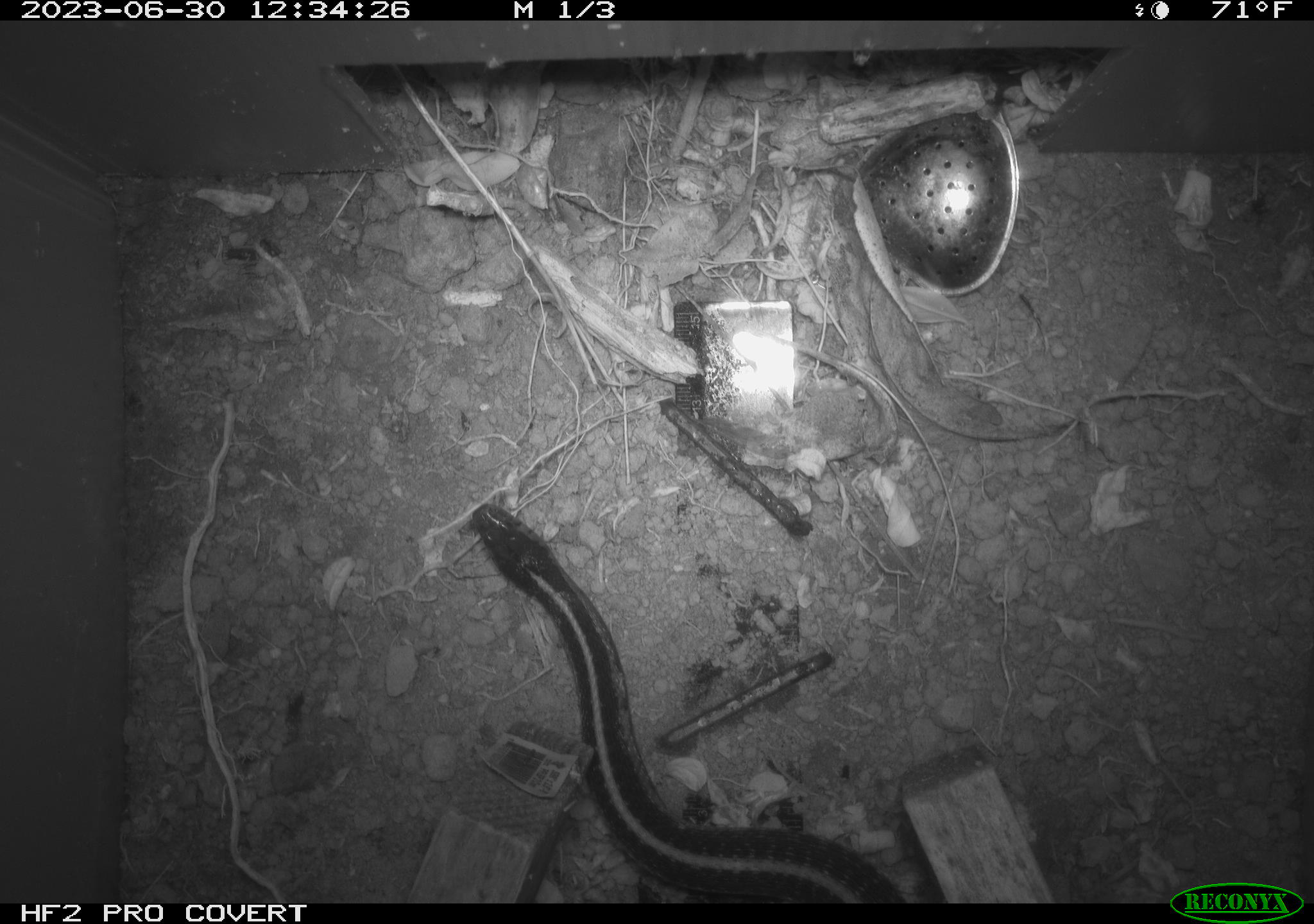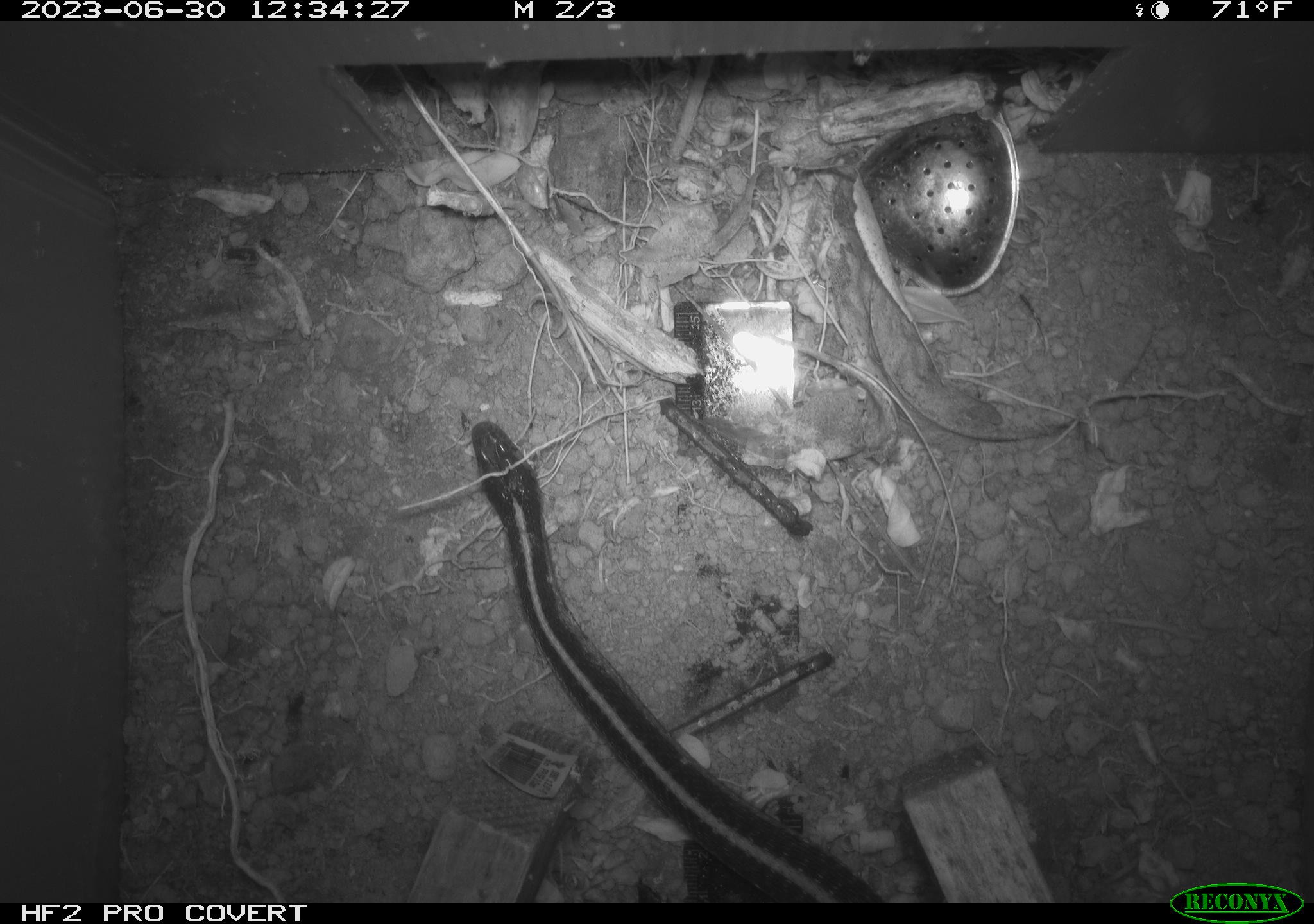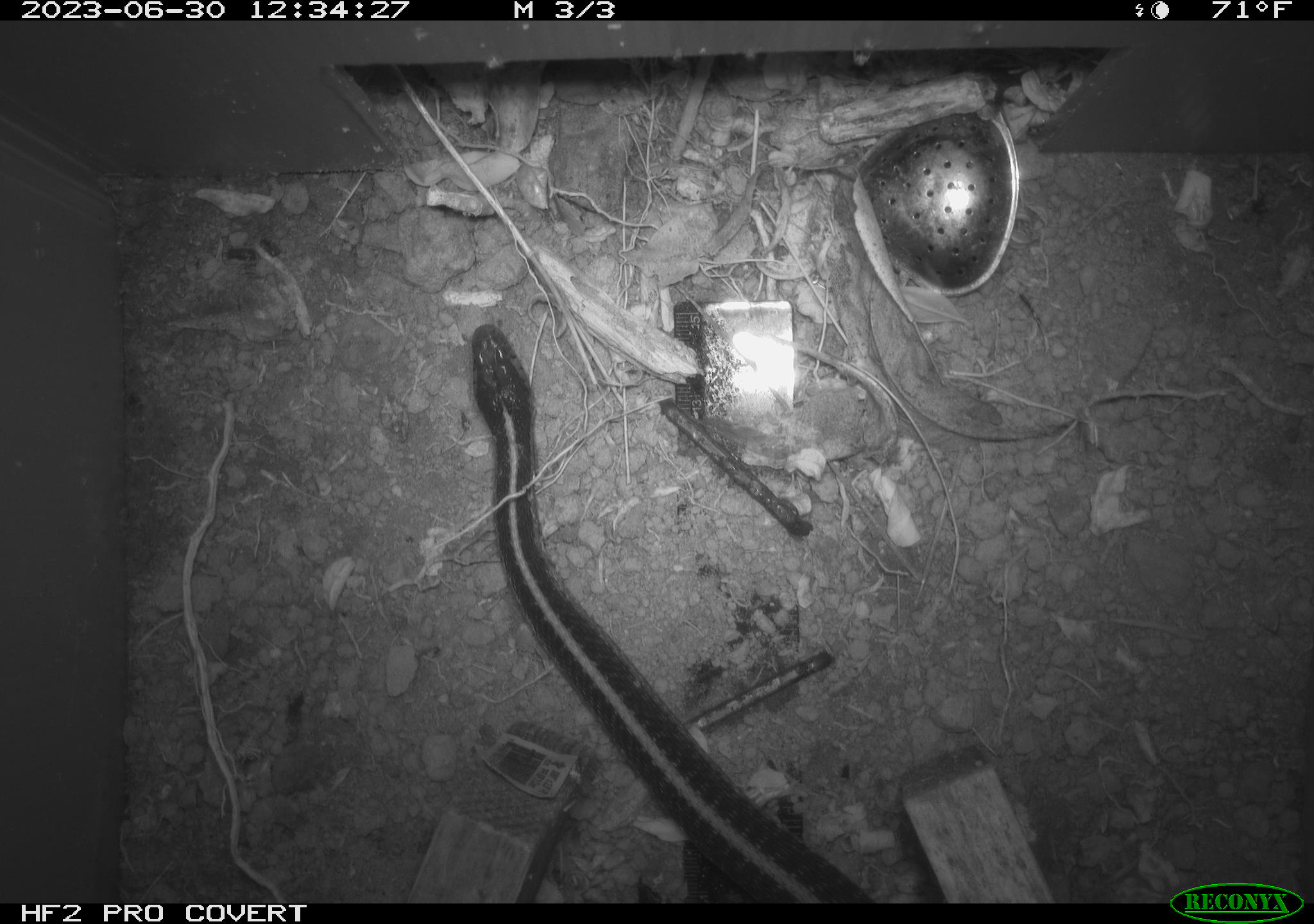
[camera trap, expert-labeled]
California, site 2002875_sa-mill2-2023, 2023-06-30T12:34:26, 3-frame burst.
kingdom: Animalia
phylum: Chordata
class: Reptilia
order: Squamata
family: Colubridae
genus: Thamnophis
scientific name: Thamnophis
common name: american gartersnakes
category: thamnophis species